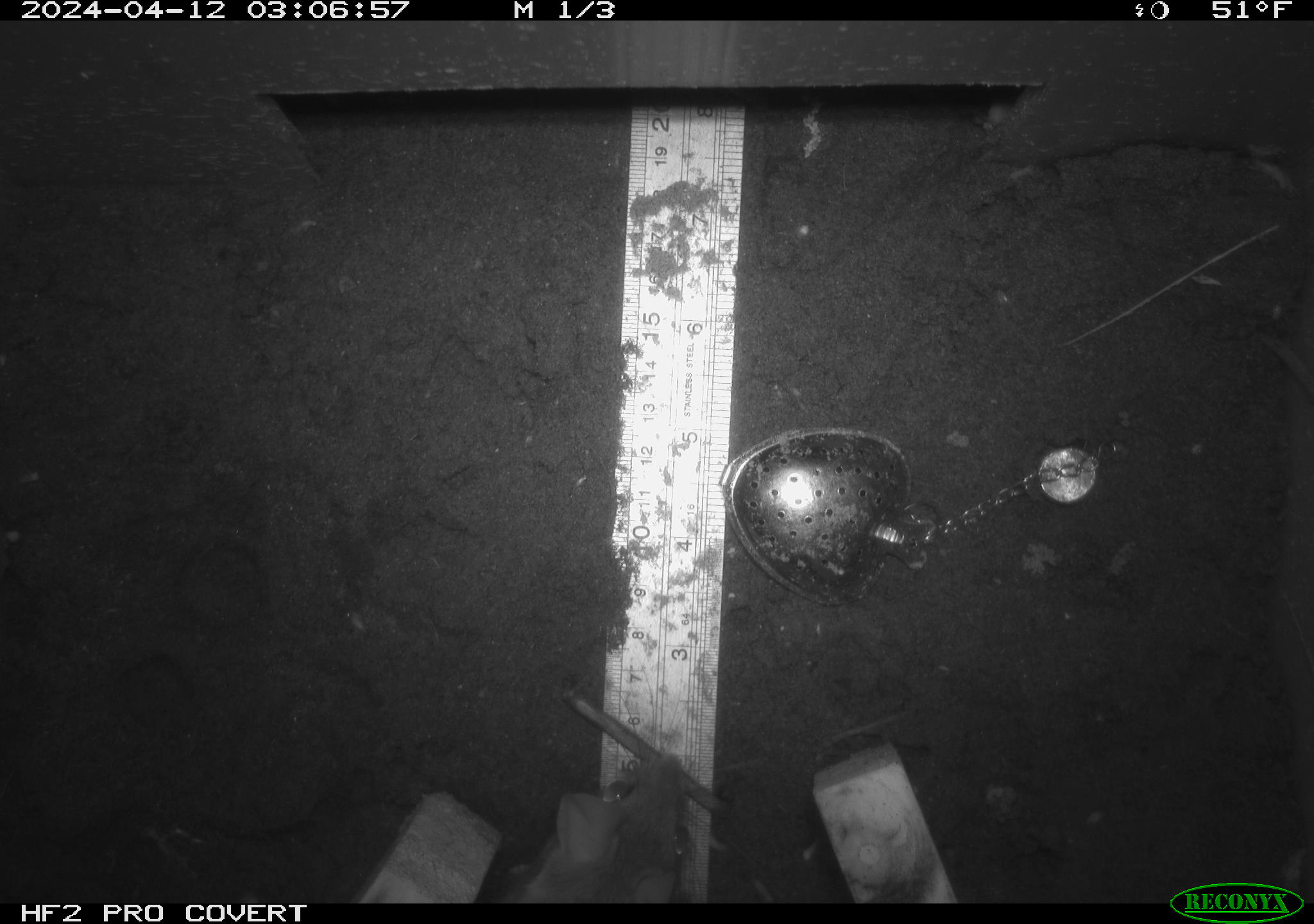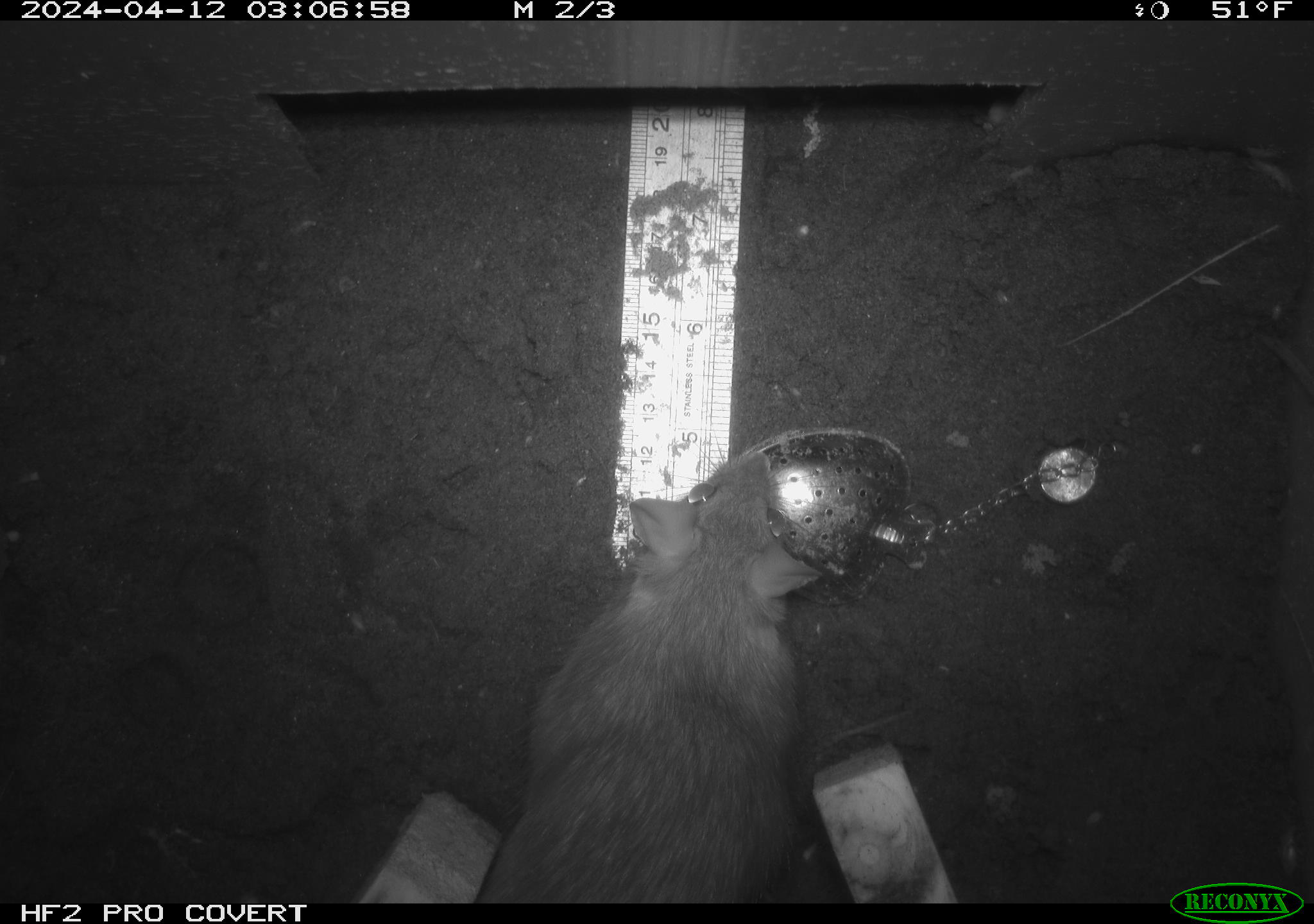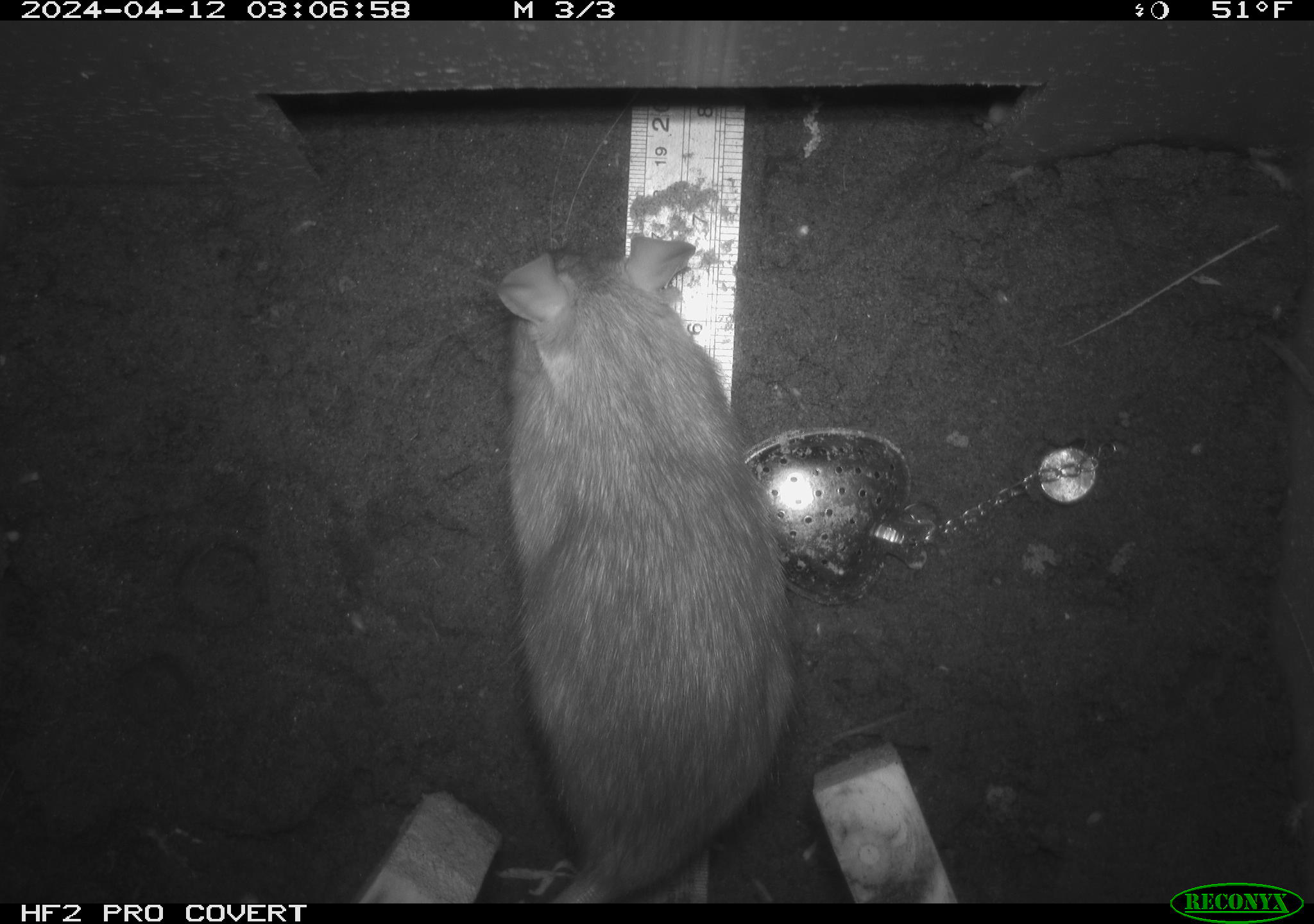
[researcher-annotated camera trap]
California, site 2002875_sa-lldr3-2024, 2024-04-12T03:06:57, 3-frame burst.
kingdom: Animalia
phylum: Chordata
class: Mammalia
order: Rodentia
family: Muridae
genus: Rattus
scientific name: Rattus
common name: rat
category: rattus species